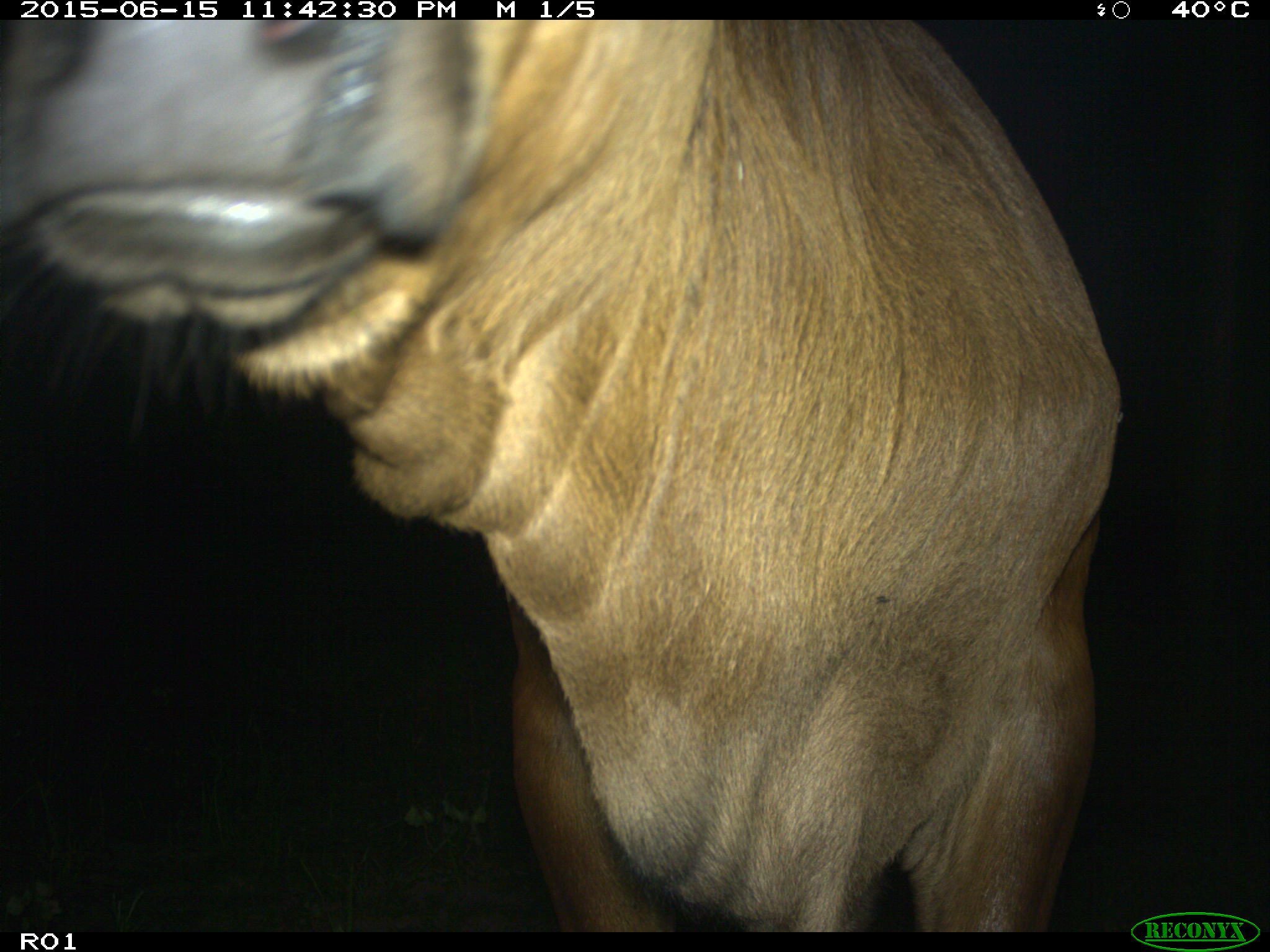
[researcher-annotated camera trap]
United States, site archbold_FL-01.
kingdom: Animalia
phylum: Chordata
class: Mammalia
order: Artiodactyla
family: Bovidae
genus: Bos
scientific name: Bos taurus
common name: domestic cow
Bos taurus (domestic cow).